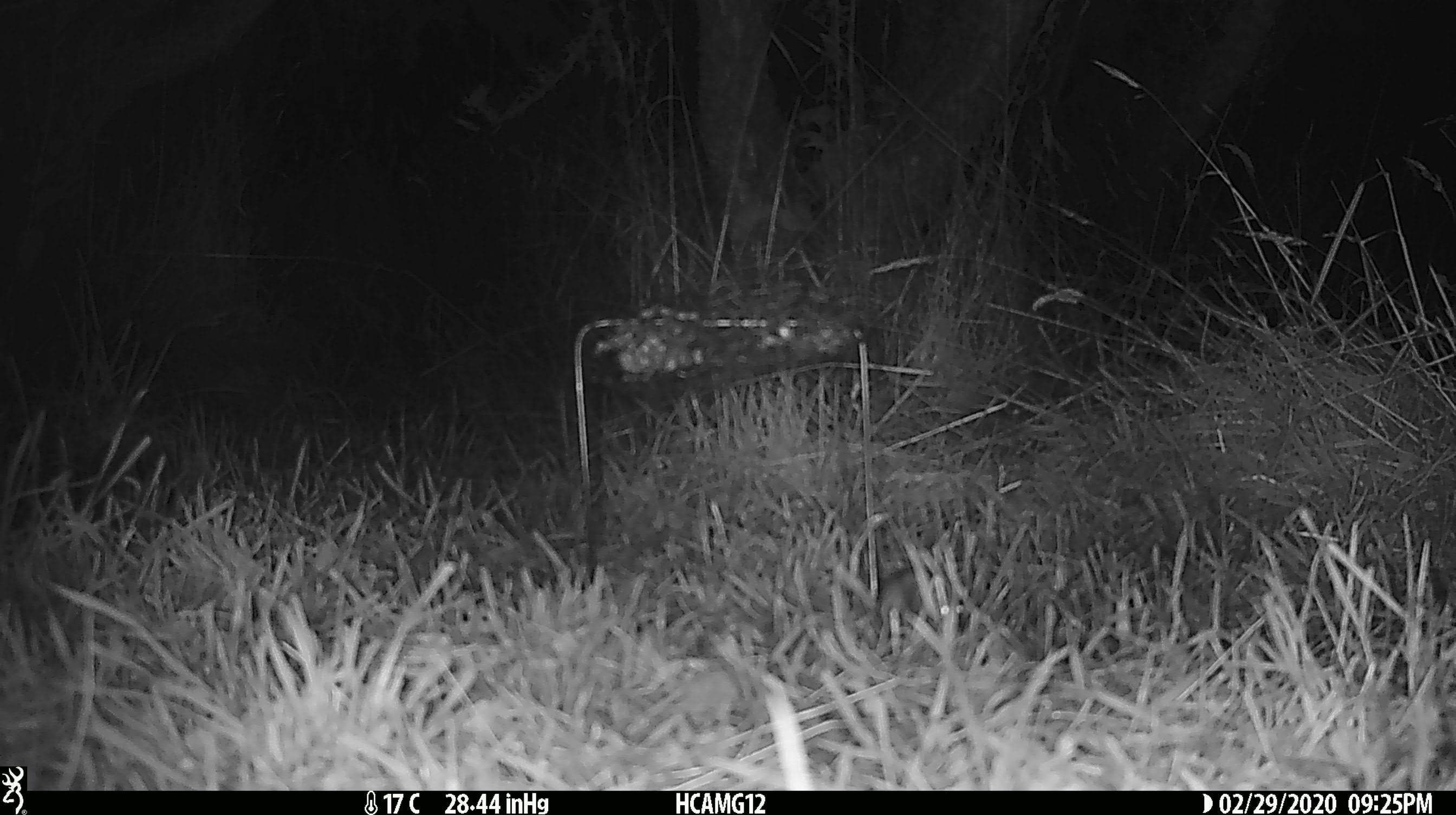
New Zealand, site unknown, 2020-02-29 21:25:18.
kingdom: Animalia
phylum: Chordata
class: Mammalia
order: Rodentia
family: Muridae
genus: Mus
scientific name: Mus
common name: mouse